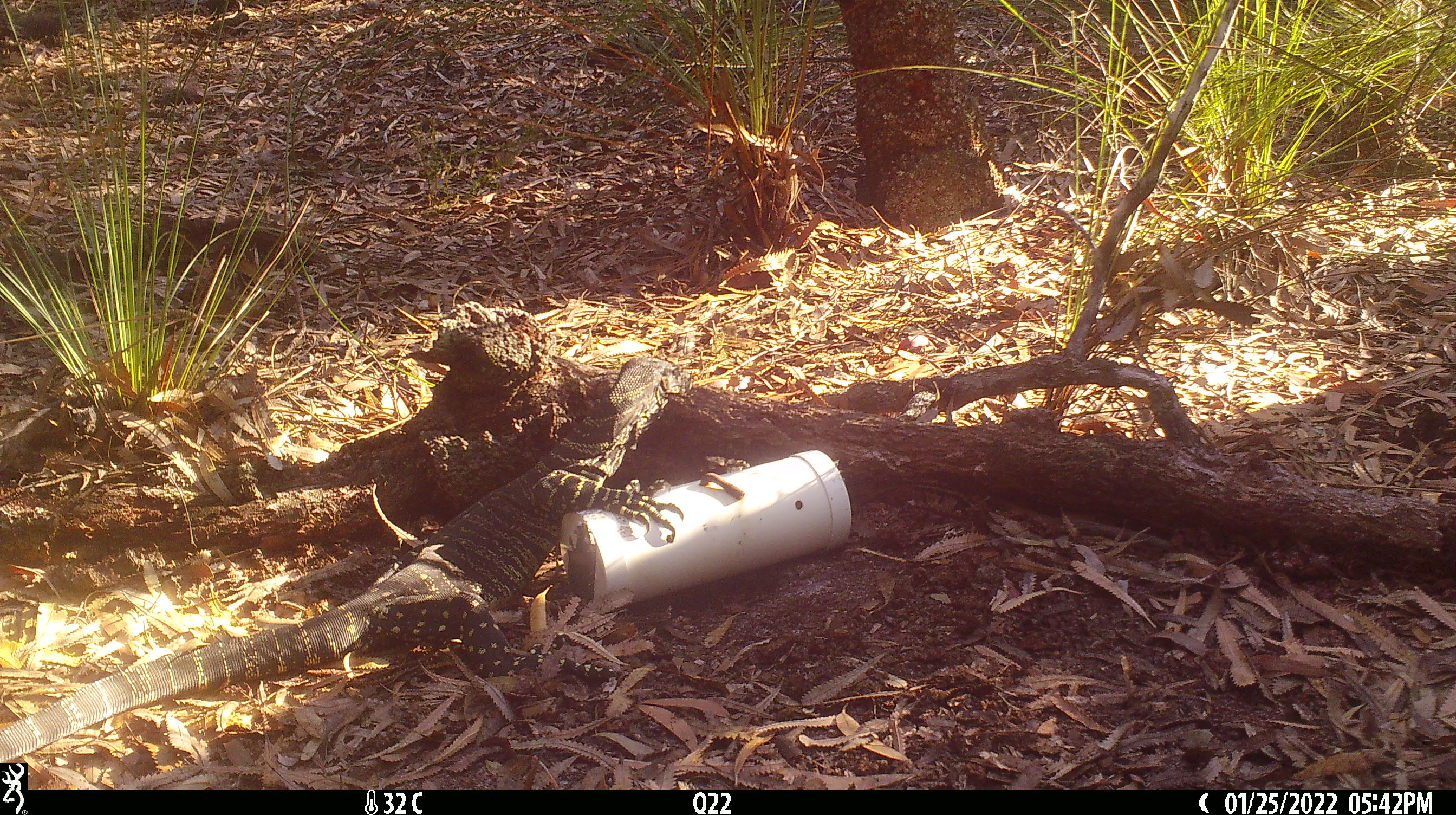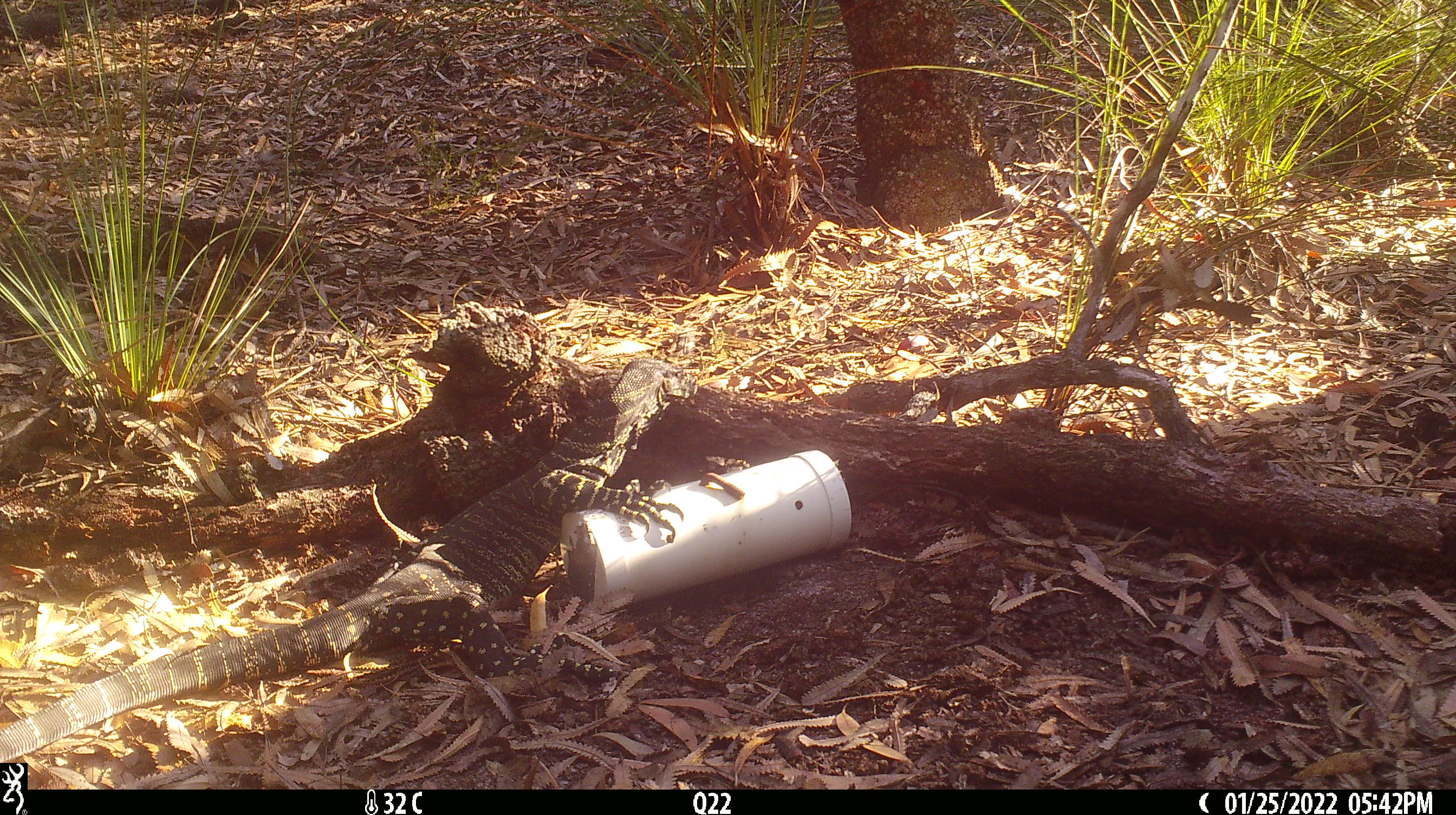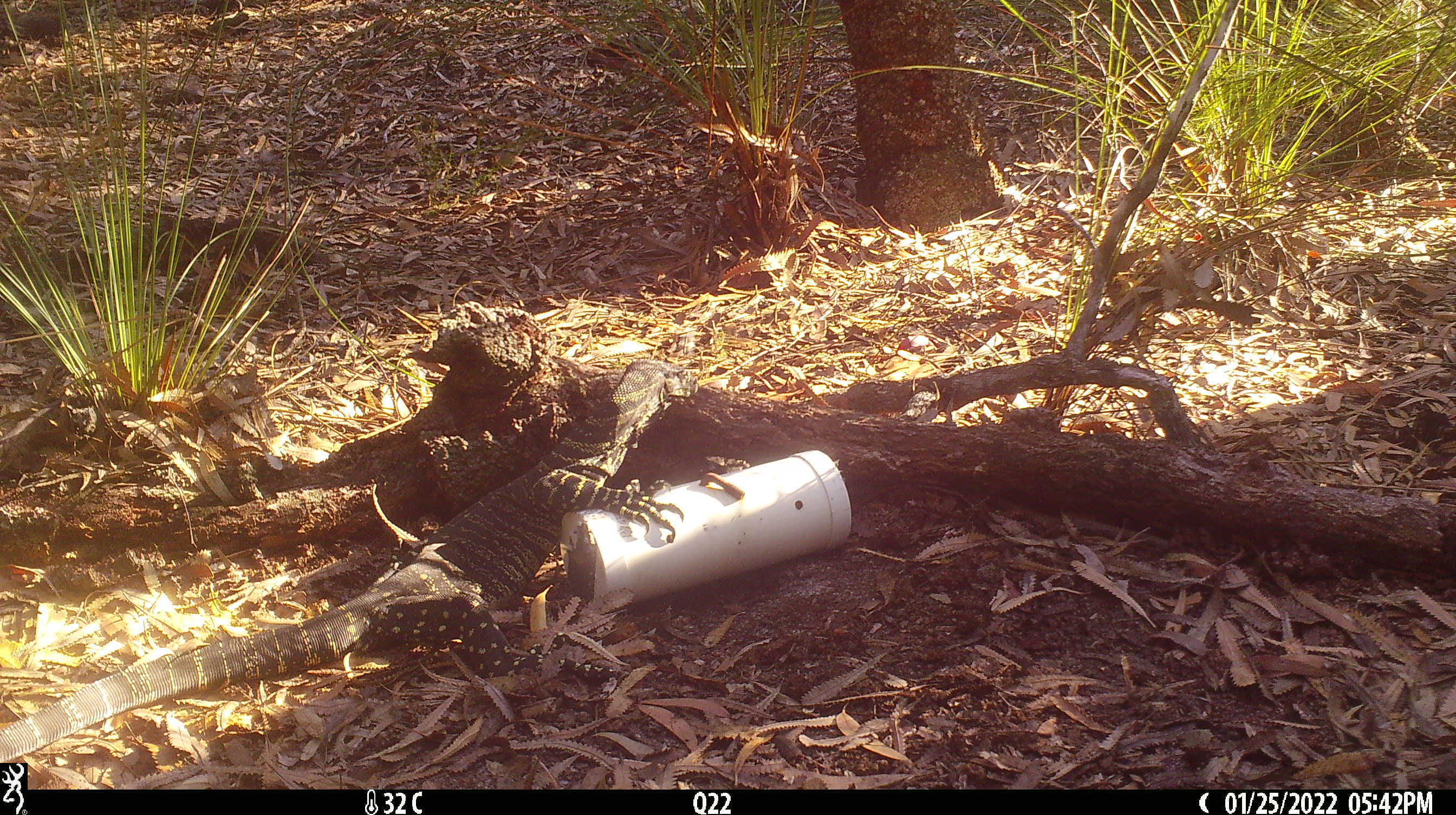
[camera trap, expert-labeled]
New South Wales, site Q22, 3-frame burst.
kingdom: Animalia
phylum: Chordata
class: Reptilia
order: Squamata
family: Varanidae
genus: Varanus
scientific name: Varanus varius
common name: lace monitor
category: goanna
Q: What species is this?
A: Goanna (lace monitor) (Varanus varius).